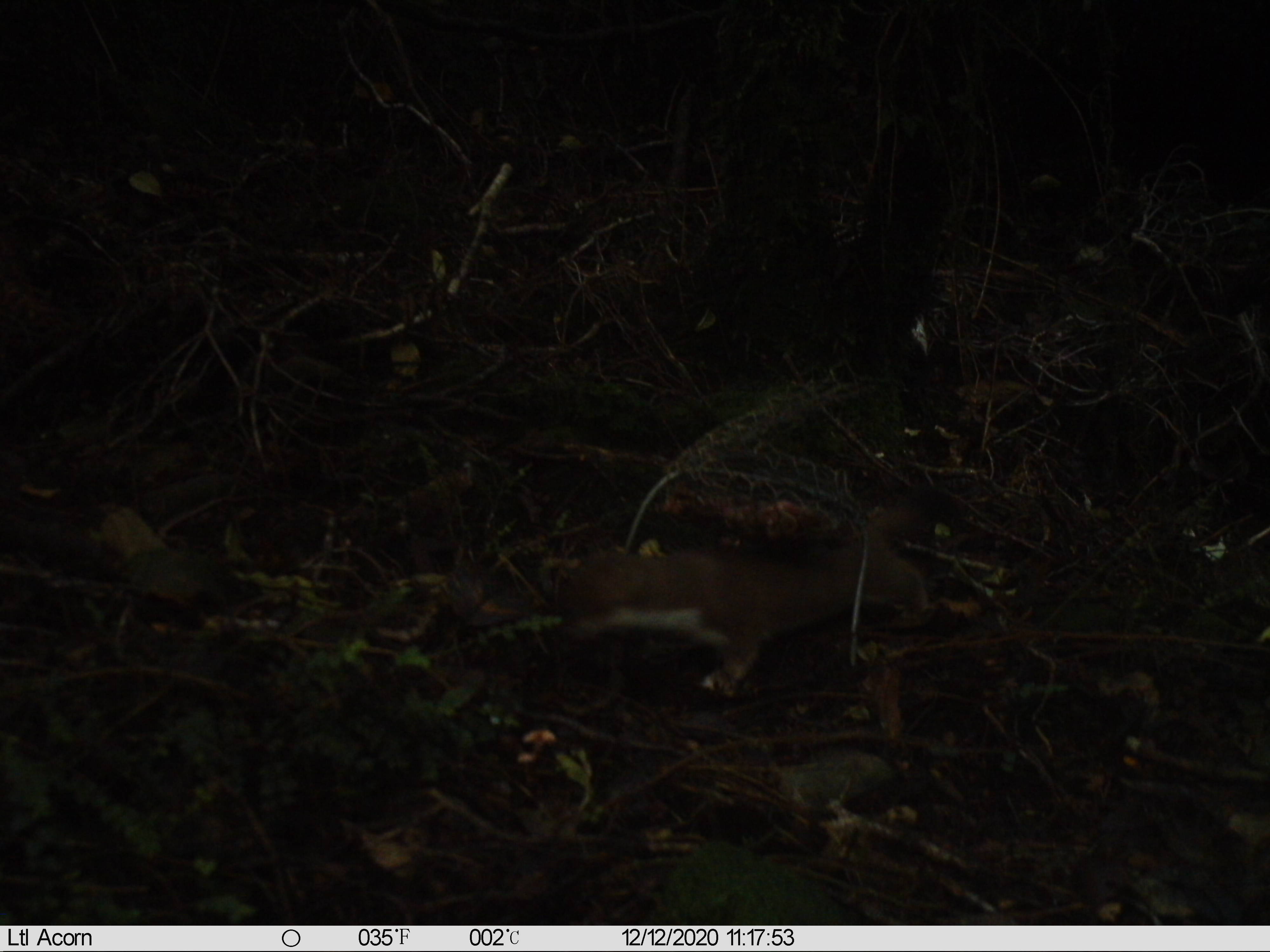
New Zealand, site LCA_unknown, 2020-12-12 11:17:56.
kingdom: Animalia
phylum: Chordata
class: Mammalia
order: Carnivora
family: Mustelidae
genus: Mustela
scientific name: Mustela erminea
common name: stoat